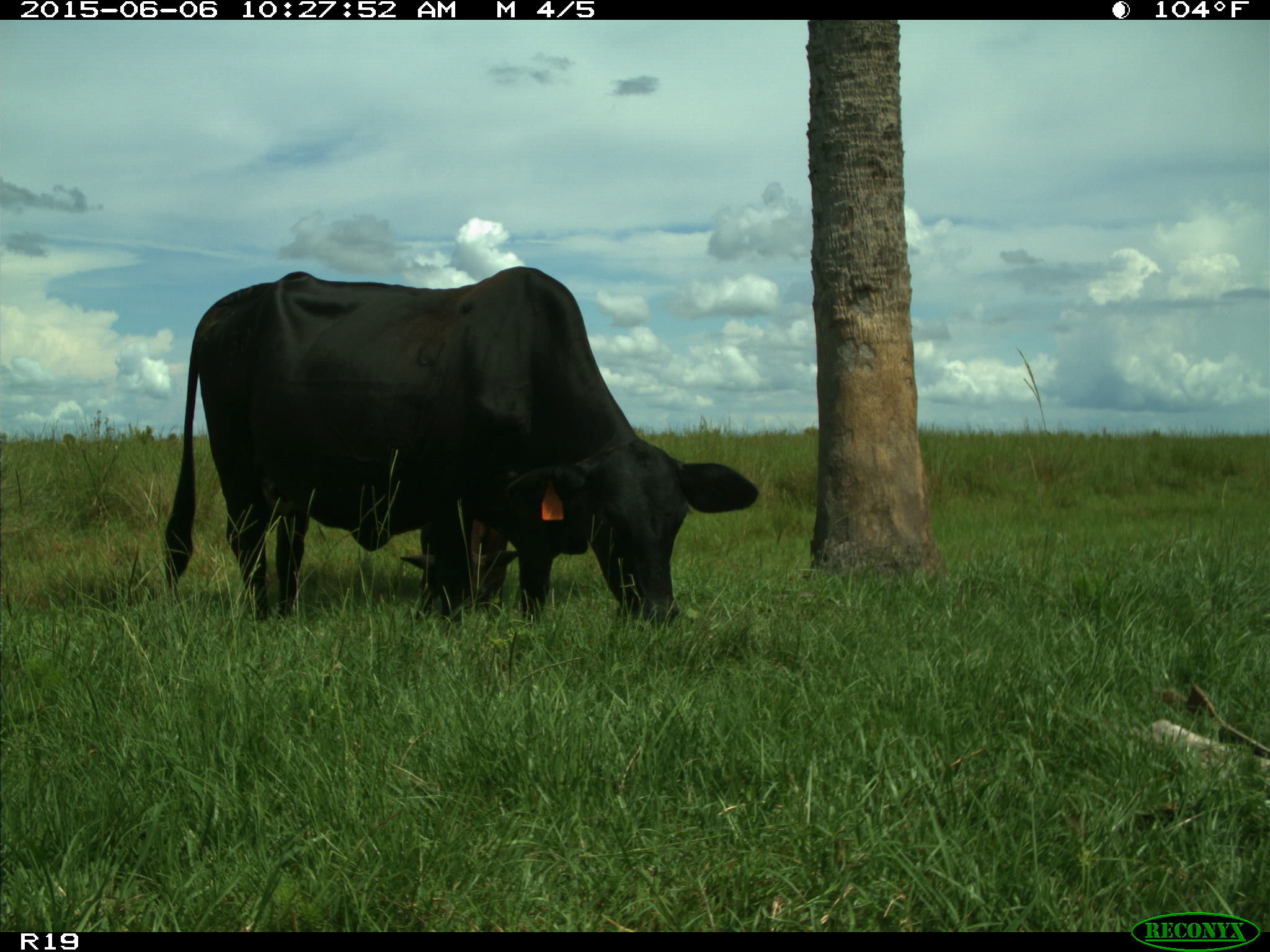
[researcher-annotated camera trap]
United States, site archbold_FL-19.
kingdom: Animalia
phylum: Chordata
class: Mammalia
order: Artiodactyla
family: Bovidae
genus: Bos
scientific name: Bos taurus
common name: domestic cow